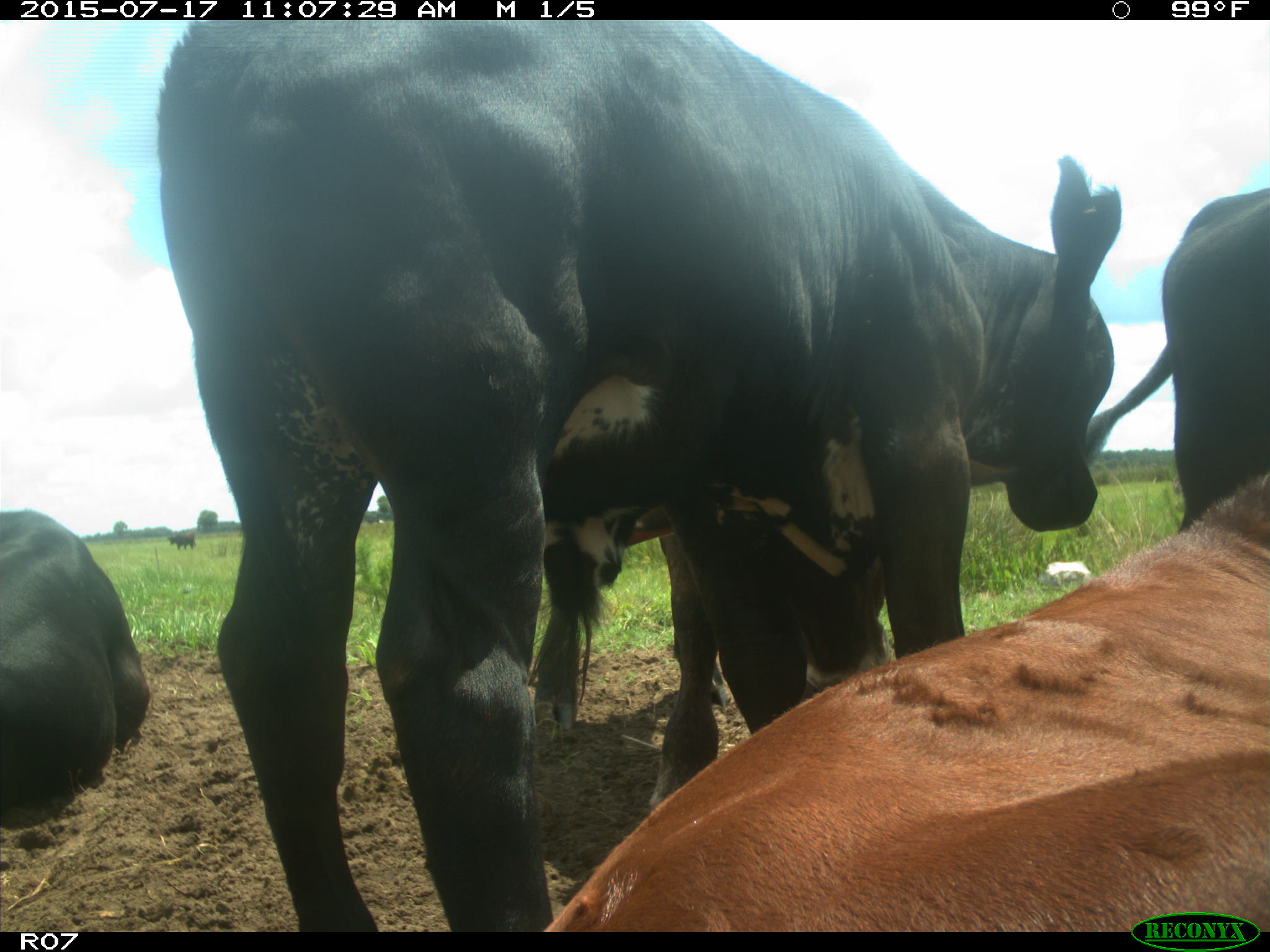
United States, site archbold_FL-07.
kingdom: Animalia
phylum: Chordata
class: Mammalia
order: Artiodactyla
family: Bovidae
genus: Bos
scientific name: Bos taurus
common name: domestic cow